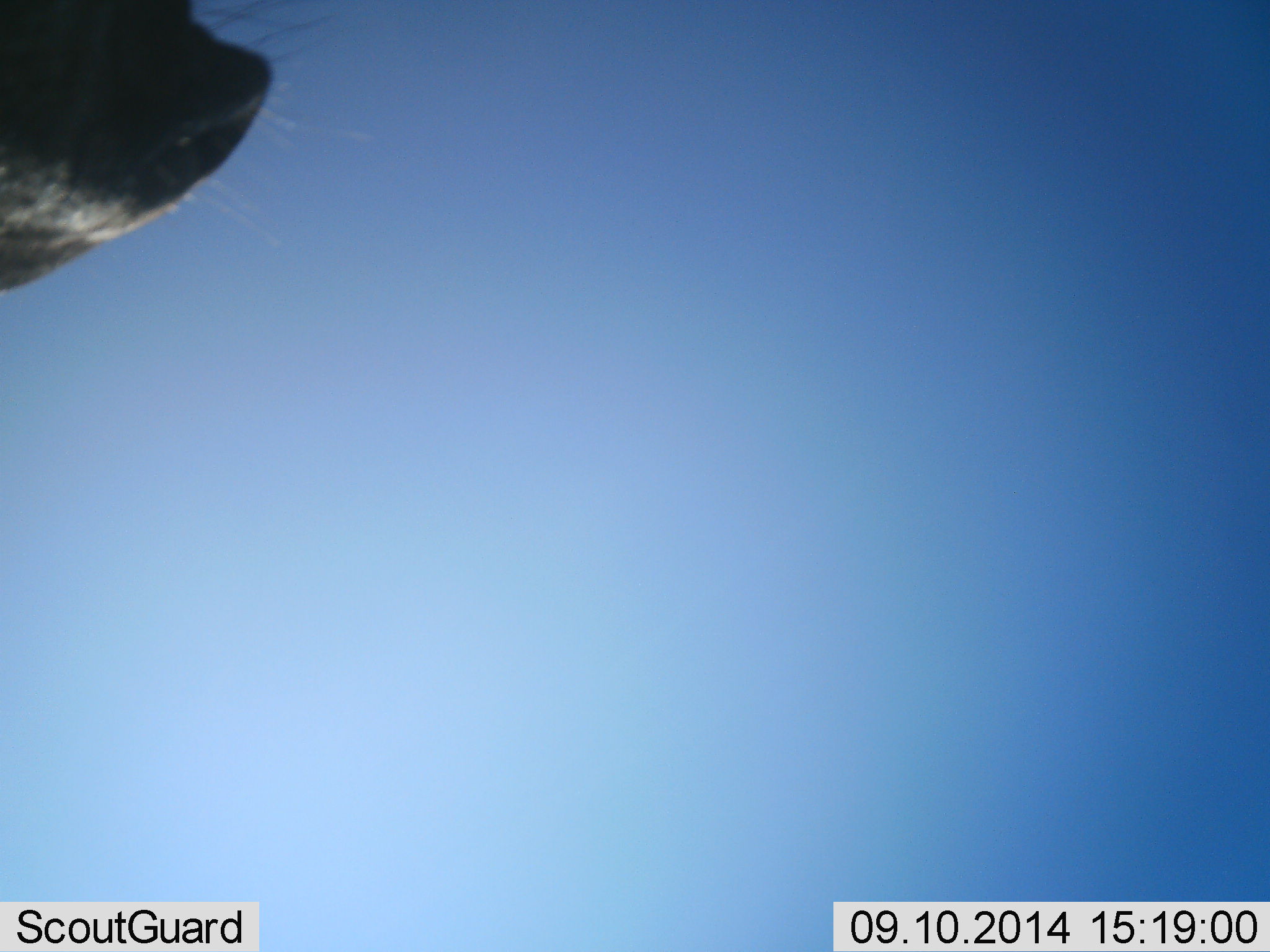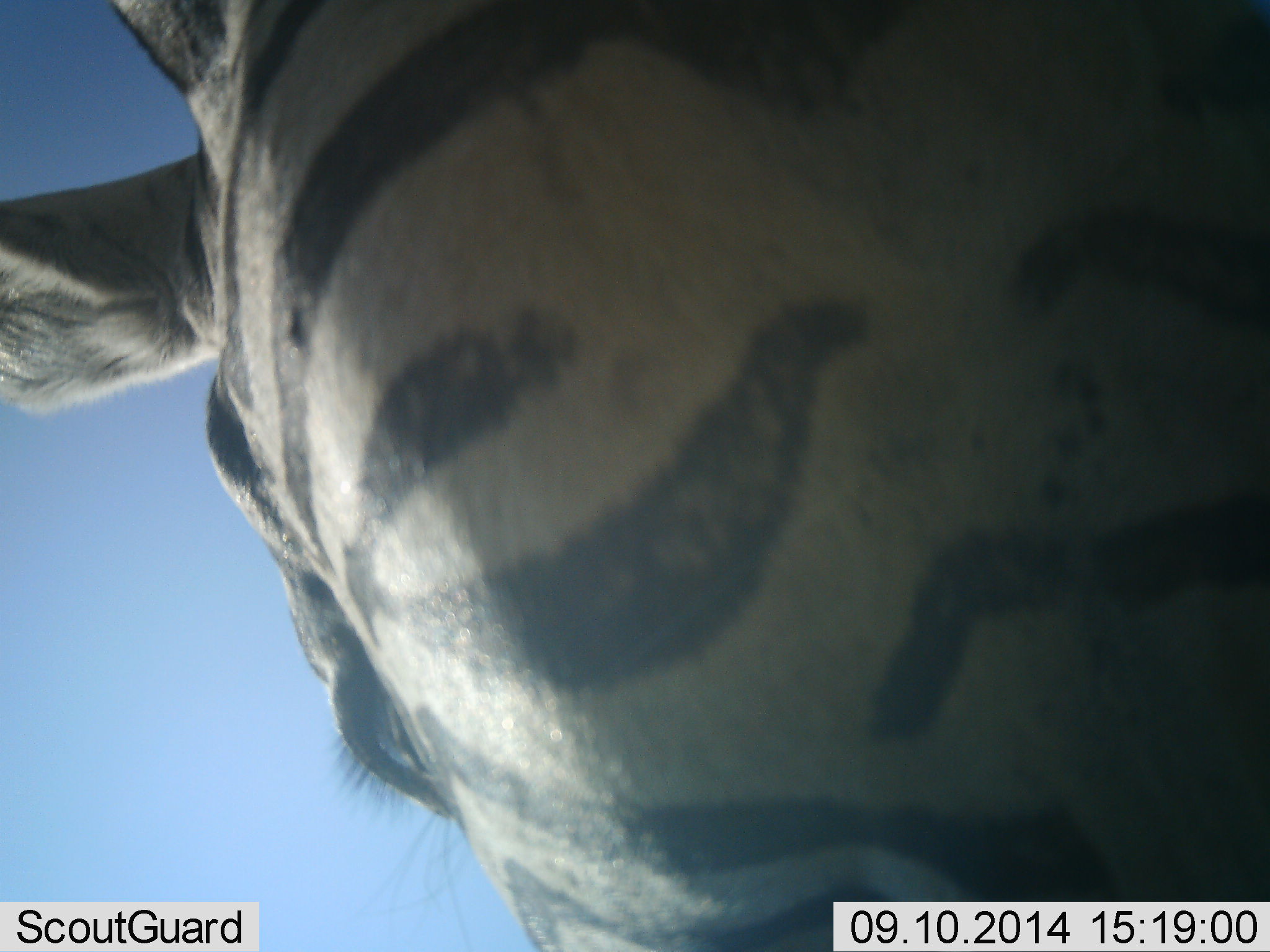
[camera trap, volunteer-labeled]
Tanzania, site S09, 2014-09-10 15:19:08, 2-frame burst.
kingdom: Animalia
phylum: Chordata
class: Mammalia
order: Perissodactyla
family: Equidae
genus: Equus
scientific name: Equus quagga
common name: plains zebra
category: zebra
Zebra (plains zebra) (Equus quagga), count 1. Behavior (volunteer vote fractions): standing 30%, resting 10%, moving 40%, interacting 20%. Young present (vote fraction): 0%. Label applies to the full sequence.